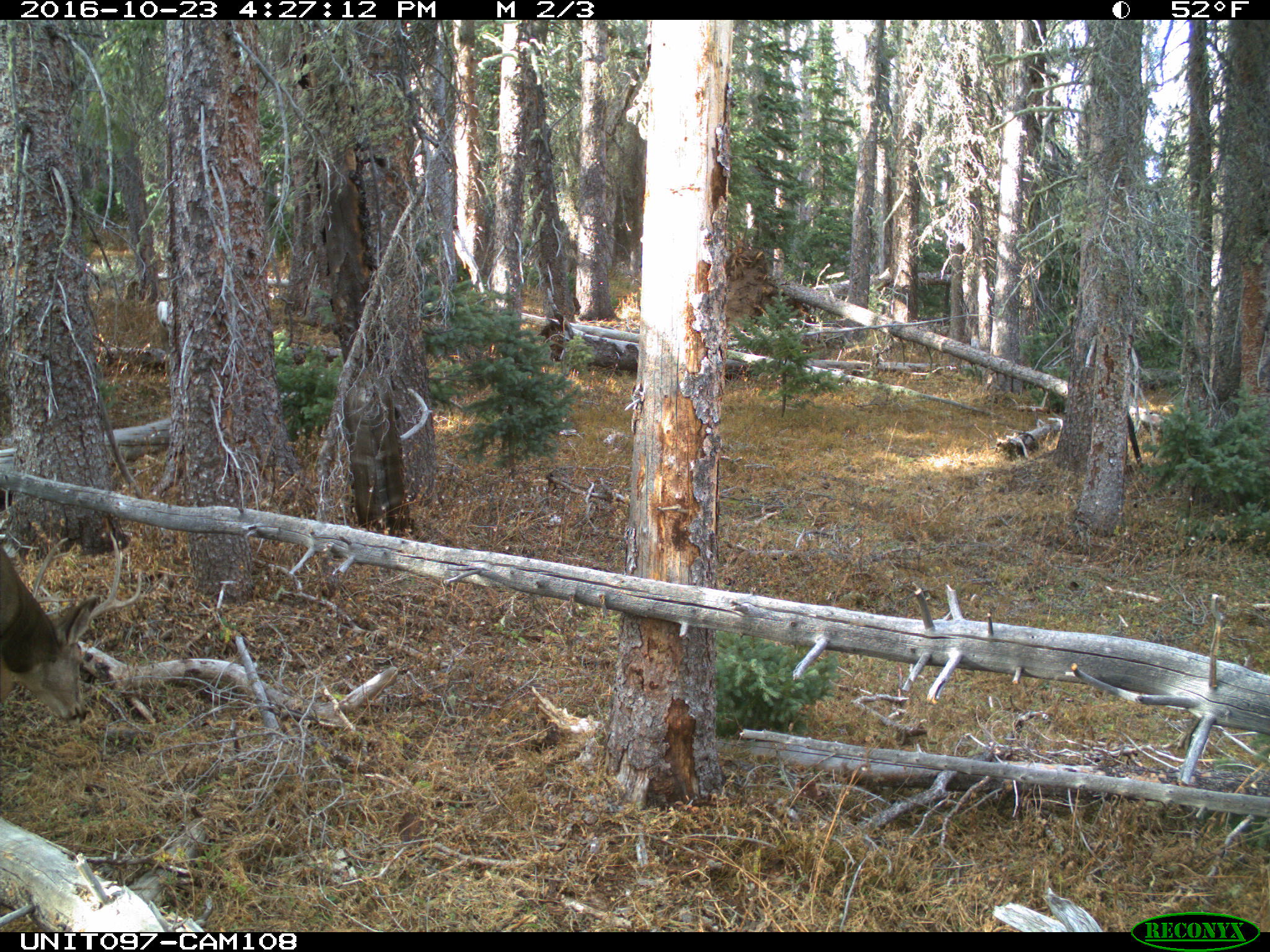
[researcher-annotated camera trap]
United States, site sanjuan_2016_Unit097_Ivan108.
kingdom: Animalia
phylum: Chordata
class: Mammalia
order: Artiodactyla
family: Cervidae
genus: Odocoileus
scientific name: Odocoileus hemionus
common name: mule deer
Odocoileus hemionus (mule deer).